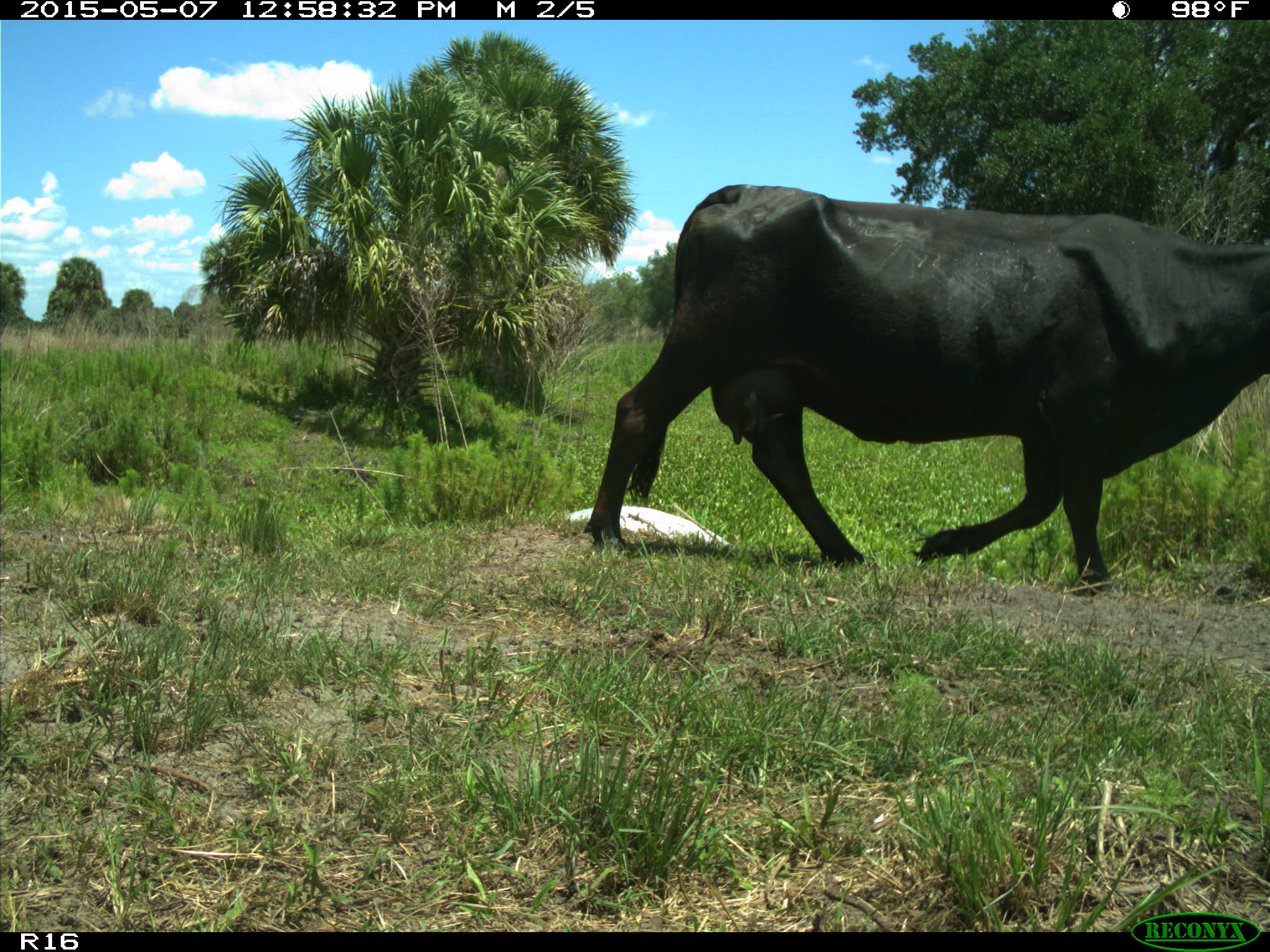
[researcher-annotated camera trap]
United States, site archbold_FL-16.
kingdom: Animalia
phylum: Chordata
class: Mammalia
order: Artiodactyla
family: Bovidae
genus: Bos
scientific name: Bos taurus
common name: domestic cow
Bos taurus (domestic cow).